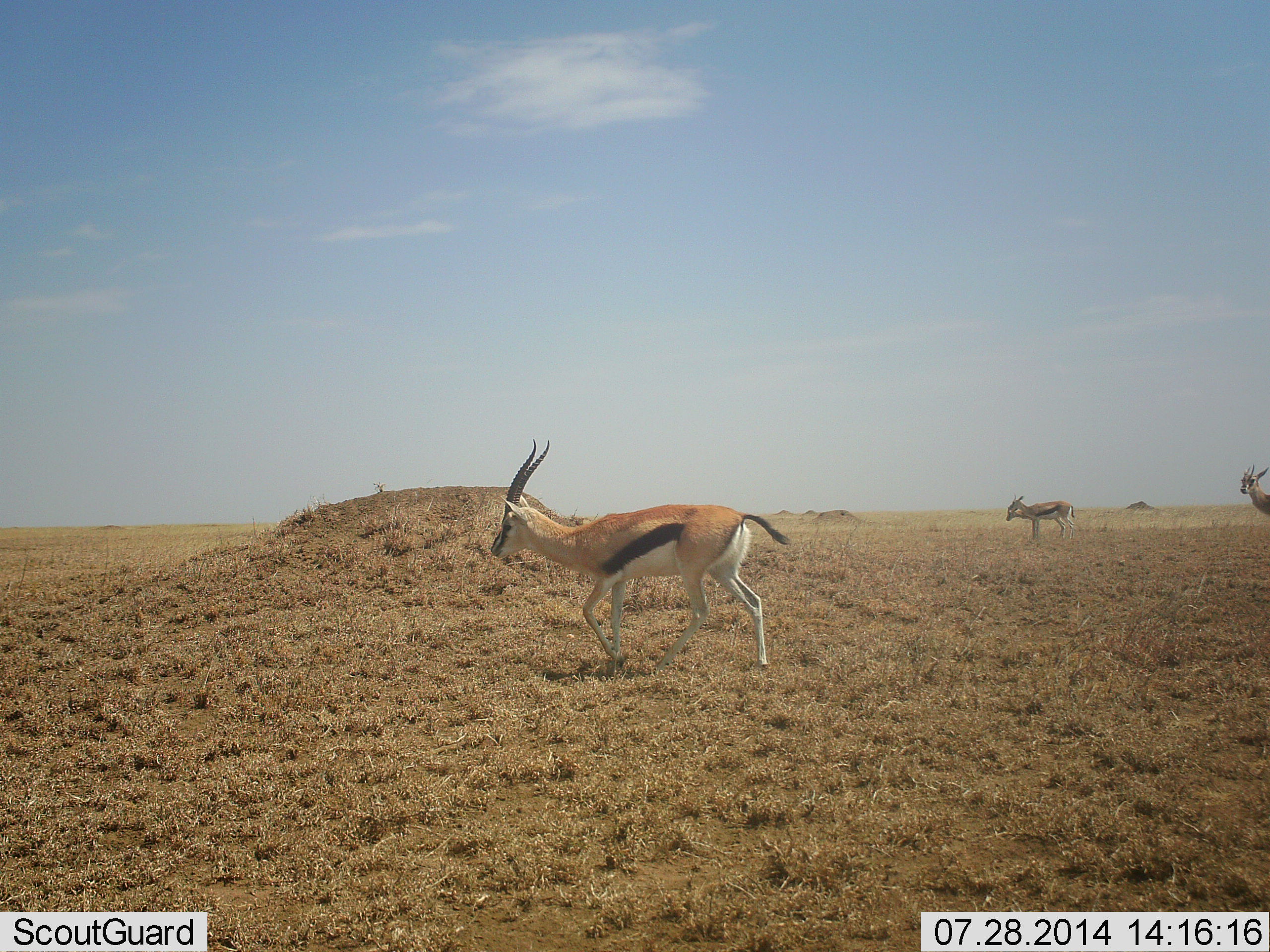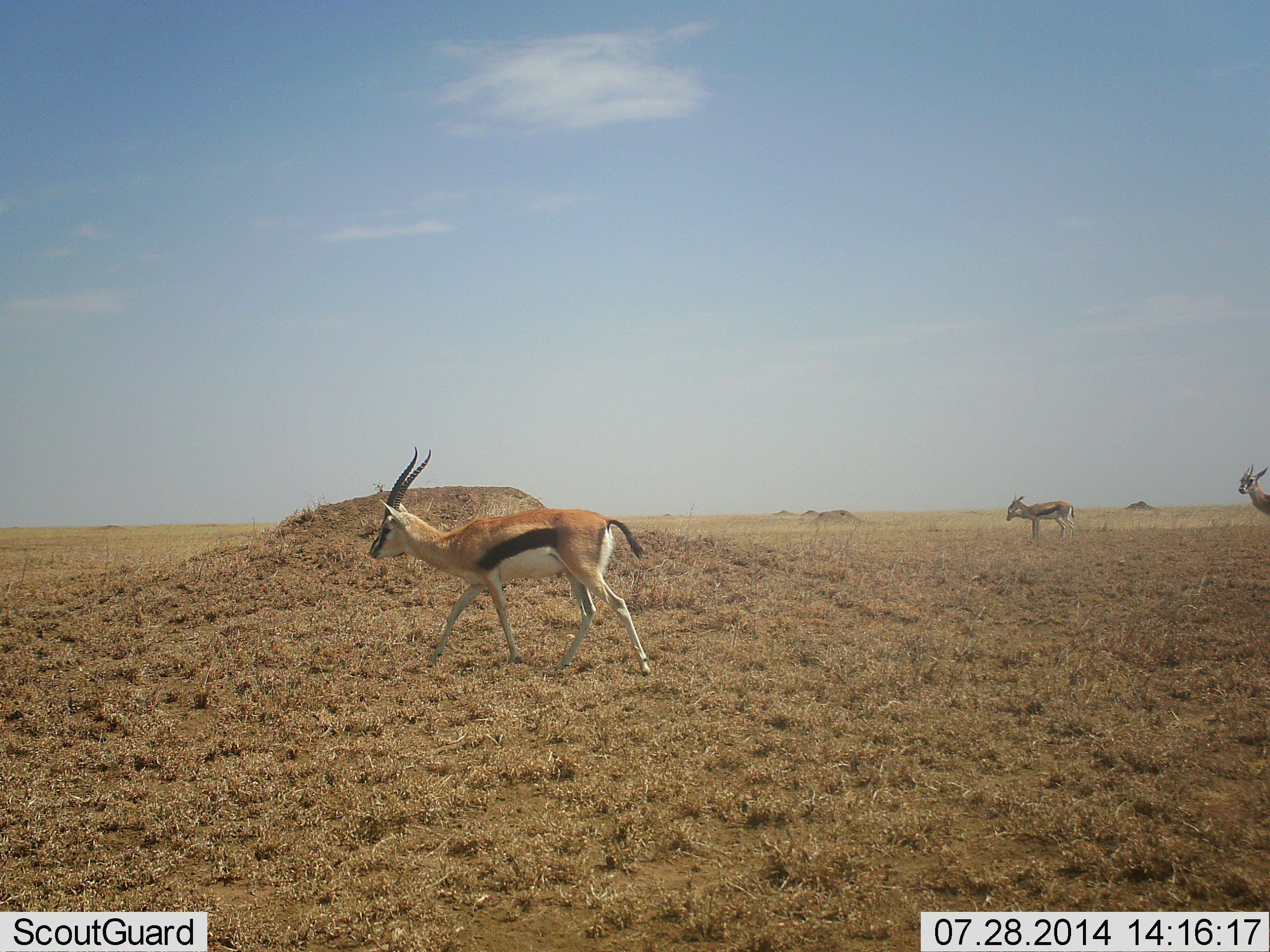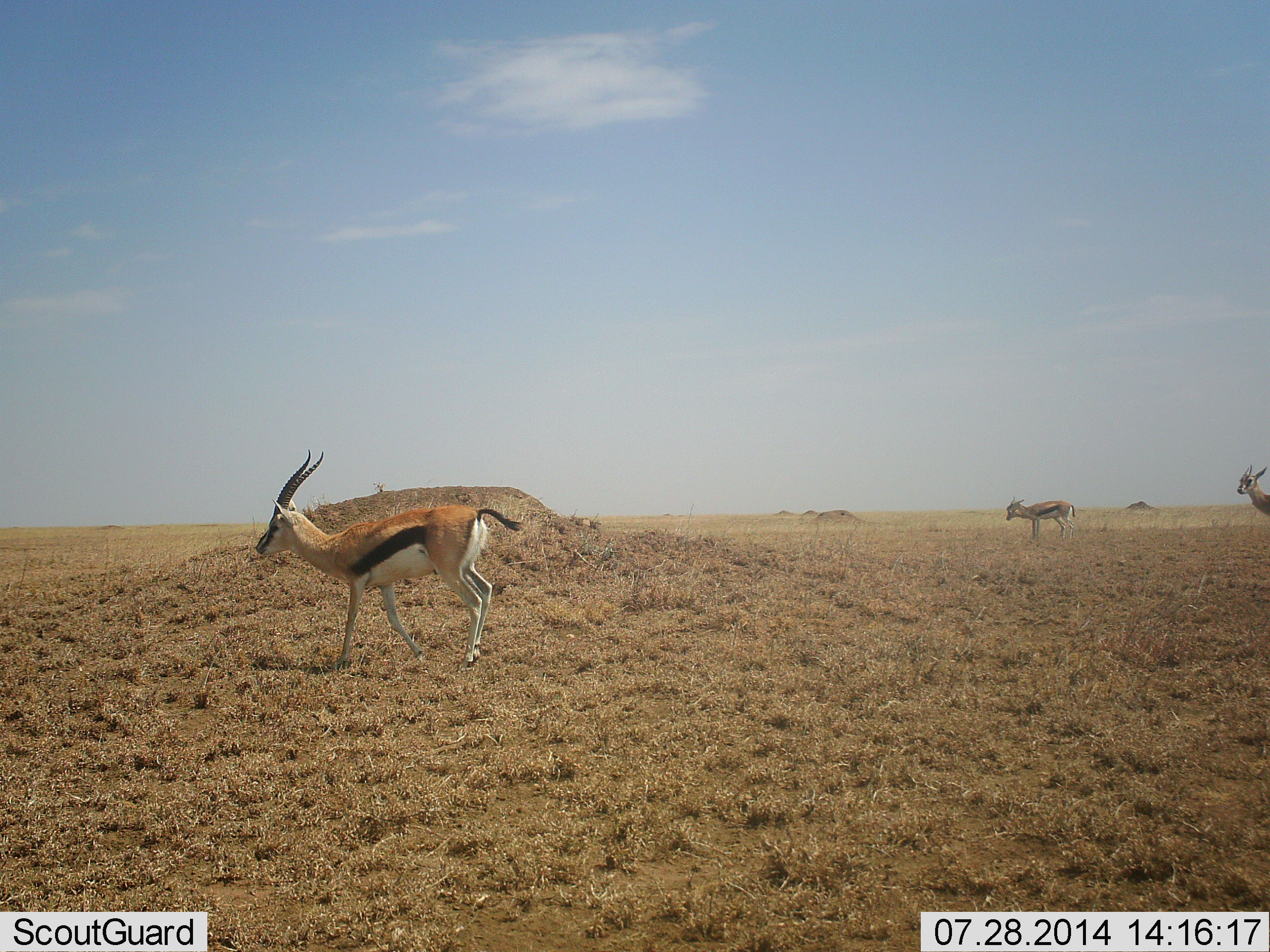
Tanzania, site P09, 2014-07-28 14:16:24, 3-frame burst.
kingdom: Animalia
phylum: Chordata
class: Mammalia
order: Artiodactyla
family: Bovidae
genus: Eudorcas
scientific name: Eudorcas thomsonii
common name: thomson's gazelle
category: gazellethomsons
Gazellethomsons (thomson's gazelle) (Eudorcas thomsonii), count 3. Behavior (volunteer vote fractions): standing 90%, resting 0%, moving 90%, interacting 0%. Young present (vote fraction): 0%. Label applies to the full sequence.